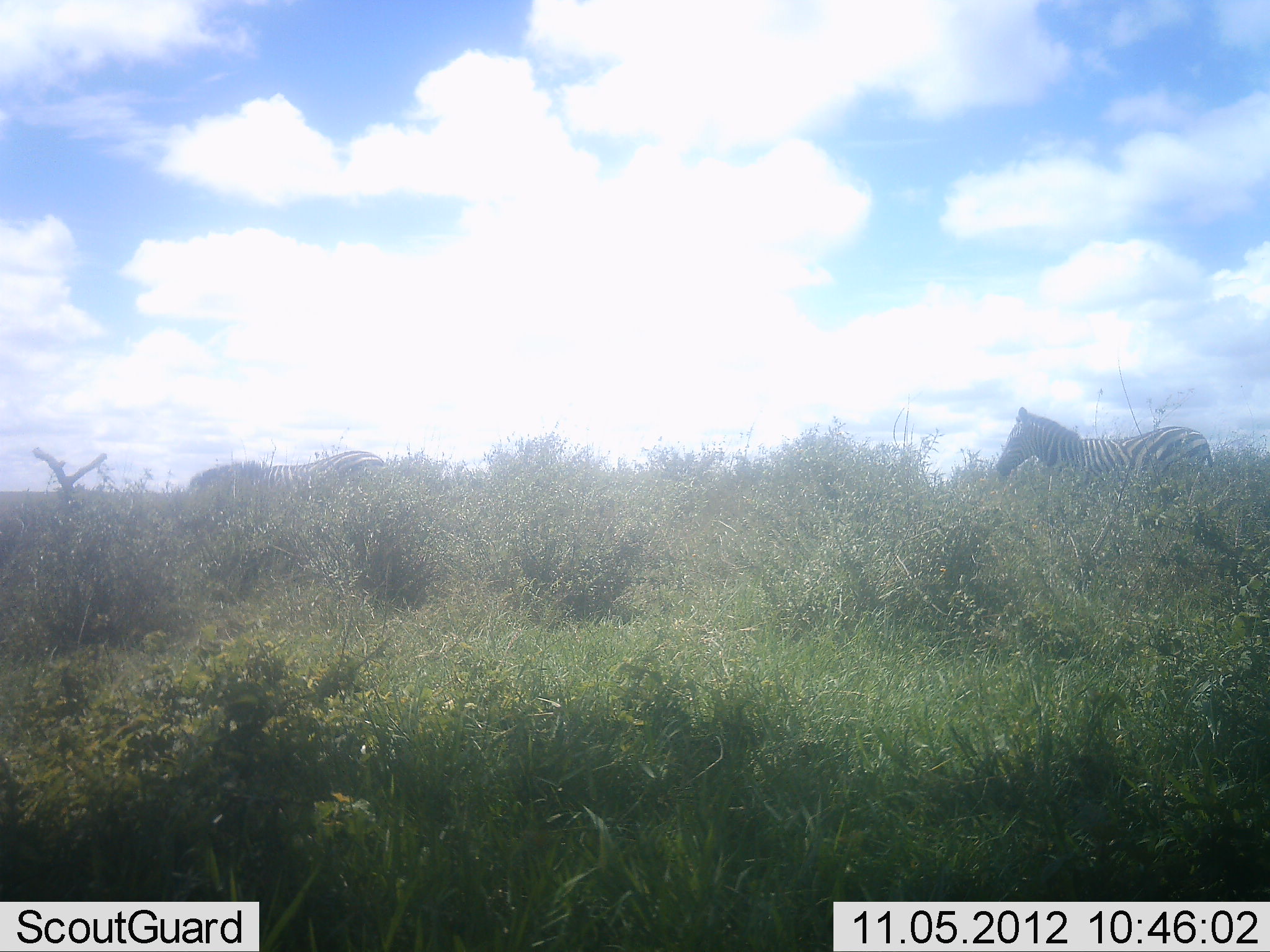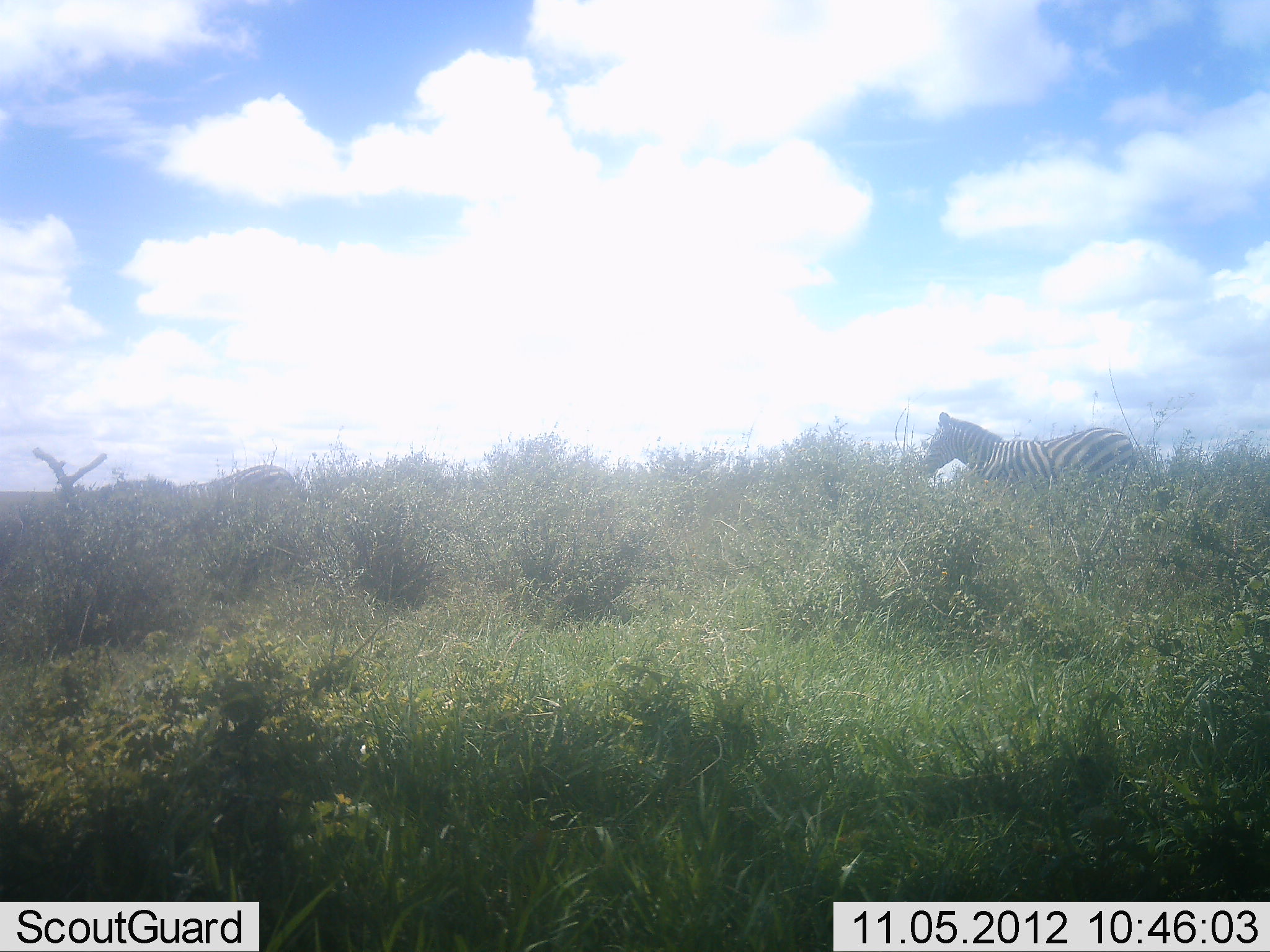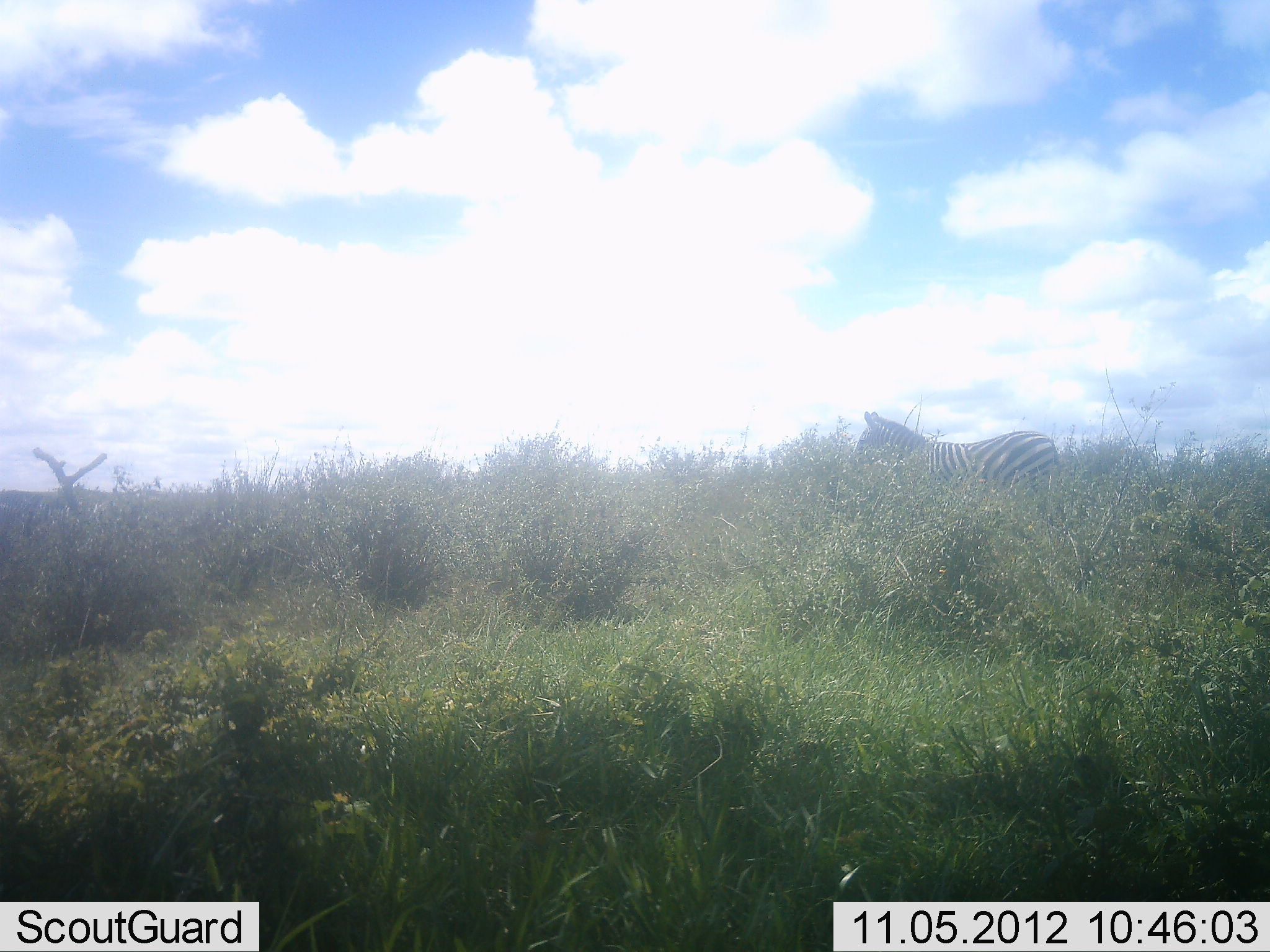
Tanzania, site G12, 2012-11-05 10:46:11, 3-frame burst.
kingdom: Animalia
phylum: Chordata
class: Mammalia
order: Perissodactyla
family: Equidae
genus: Equus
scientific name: Equus quagga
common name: plains zebra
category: zebra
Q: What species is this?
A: Zebra (plains zebra) (Equus quagga).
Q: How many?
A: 2.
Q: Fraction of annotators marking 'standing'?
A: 20%.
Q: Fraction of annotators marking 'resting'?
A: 0%.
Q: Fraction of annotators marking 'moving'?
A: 80%.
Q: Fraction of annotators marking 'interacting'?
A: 0%.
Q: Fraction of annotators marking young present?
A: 0%.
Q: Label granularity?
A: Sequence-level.